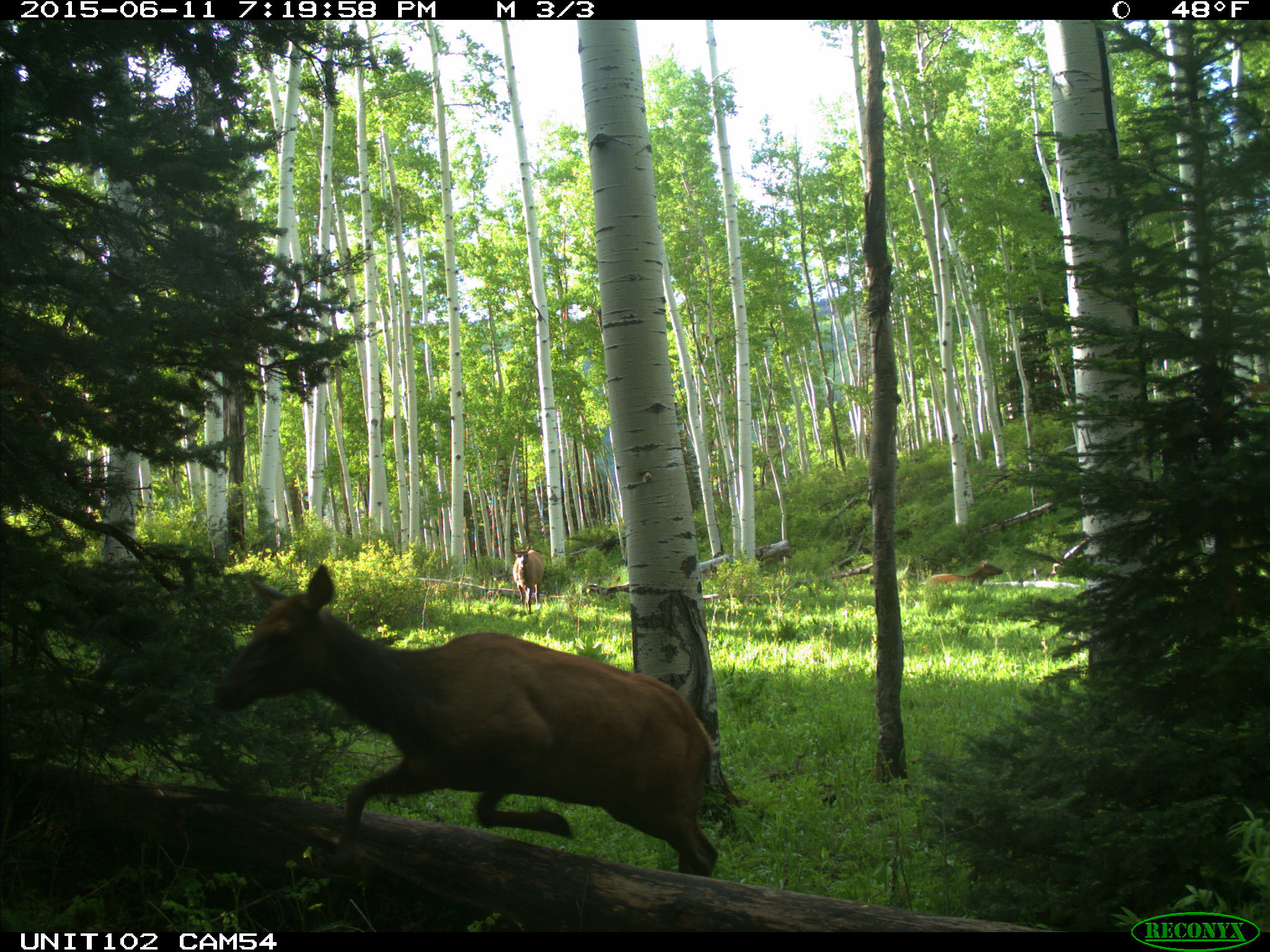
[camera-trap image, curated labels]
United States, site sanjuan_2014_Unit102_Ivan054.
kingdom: Animalia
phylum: Chordata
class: Mammalia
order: Artiodactyla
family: Cervidae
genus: Cervus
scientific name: Cervus elaphus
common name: red deer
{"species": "Cervus elaphus (red deer)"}